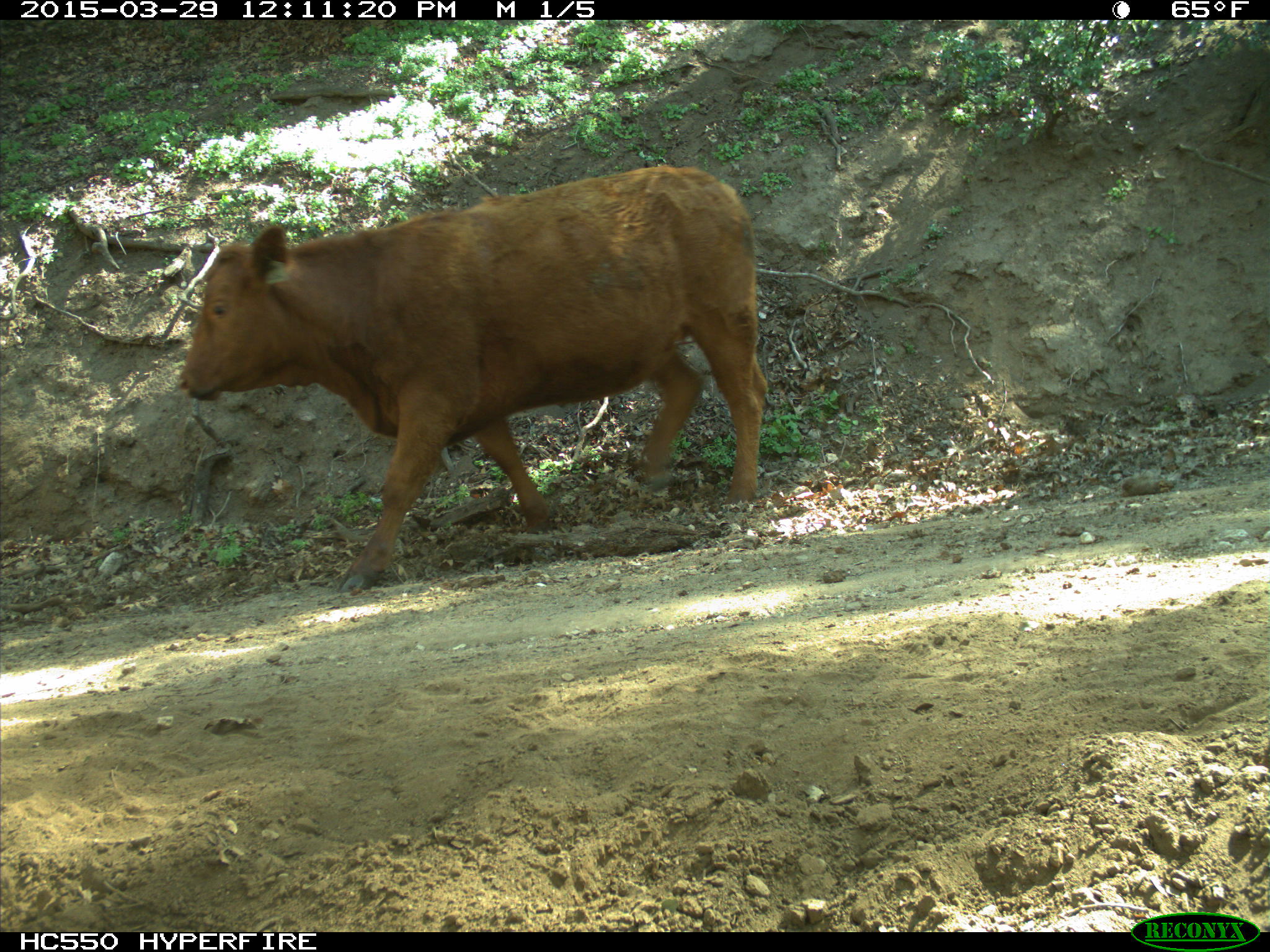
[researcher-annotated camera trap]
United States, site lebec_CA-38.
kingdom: Animalia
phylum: Chordata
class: Mammalia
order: Artiodactyla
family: Bovidae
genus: Bos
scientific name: Bos taurus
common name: domestic cow